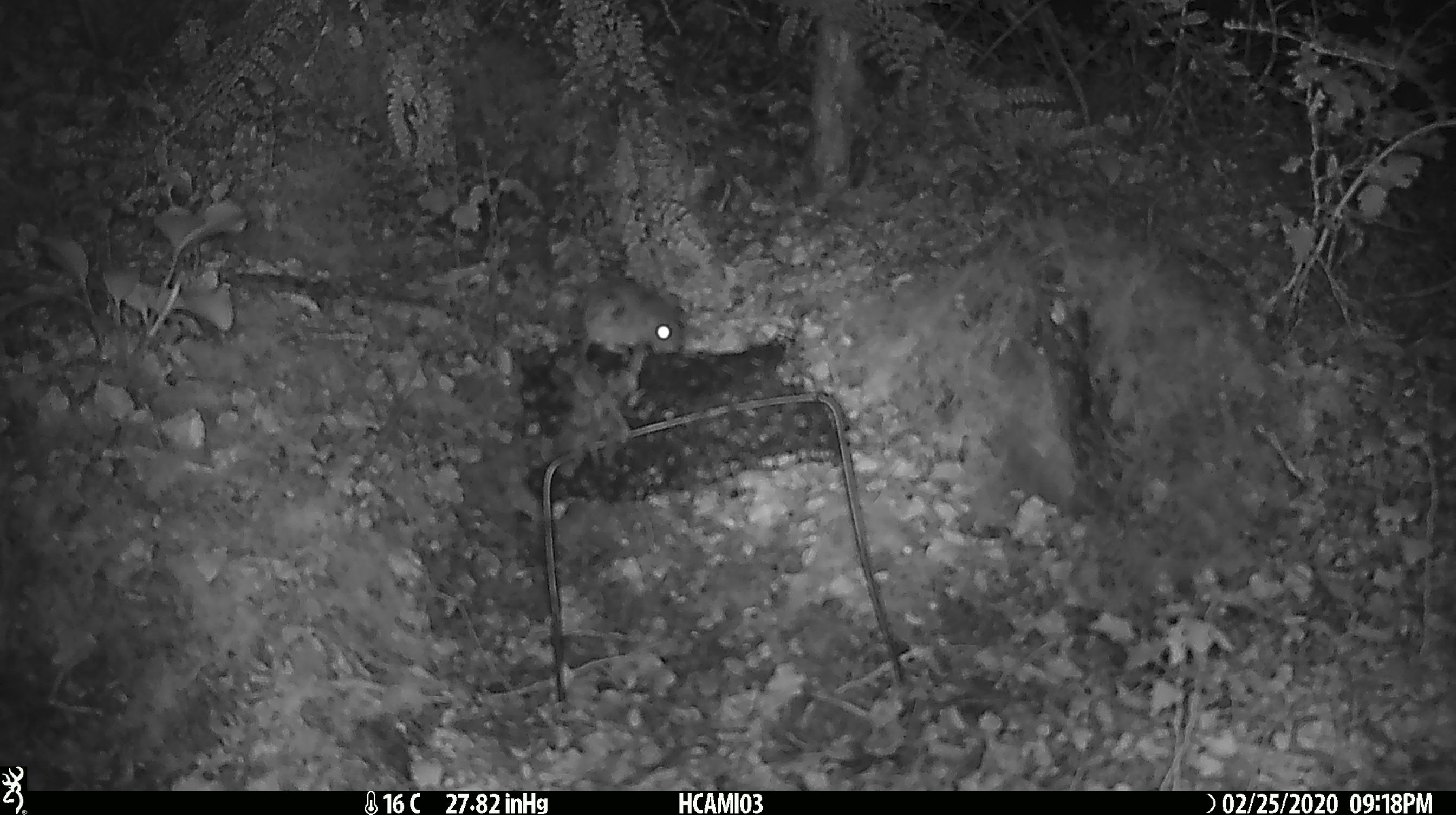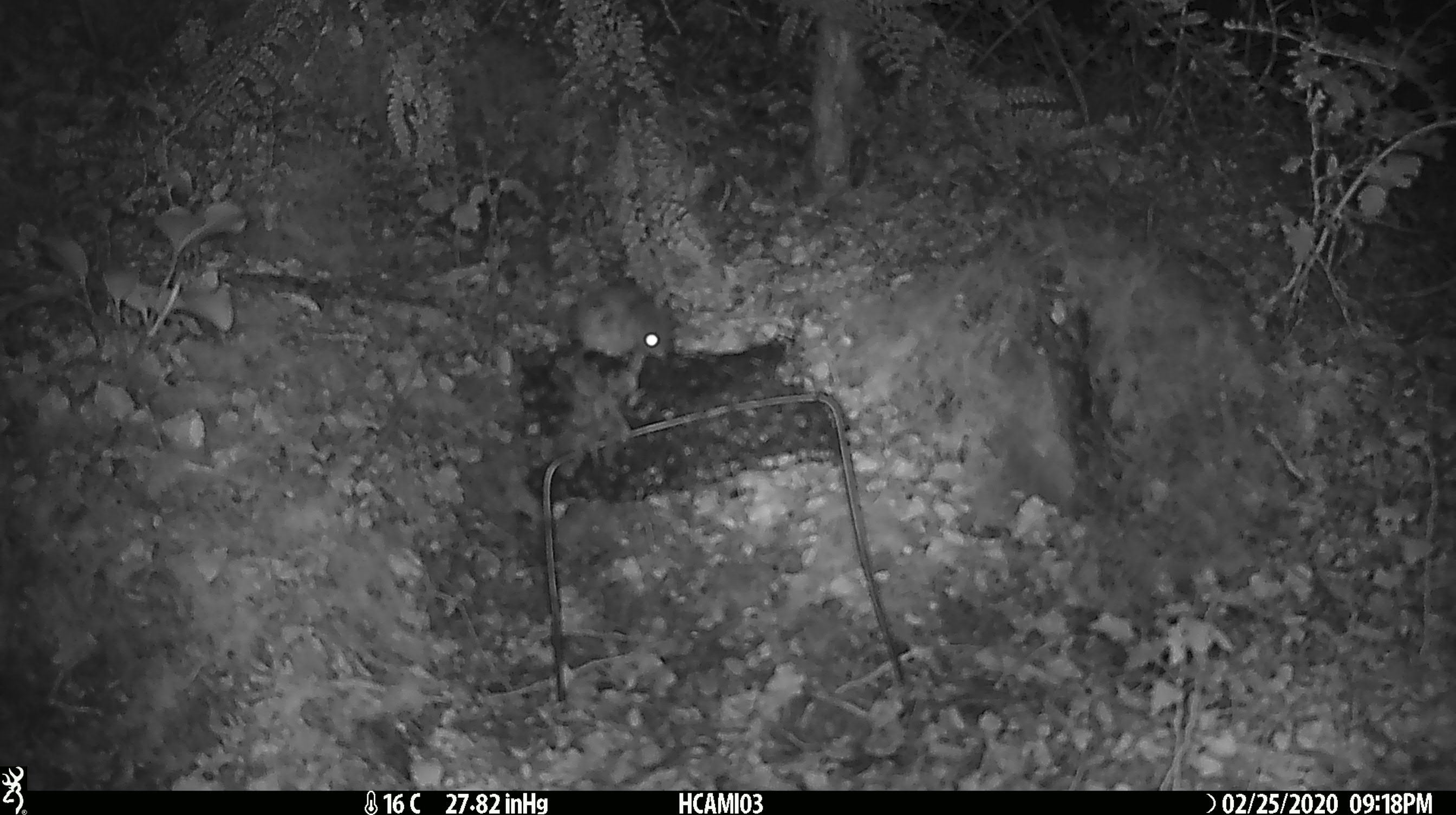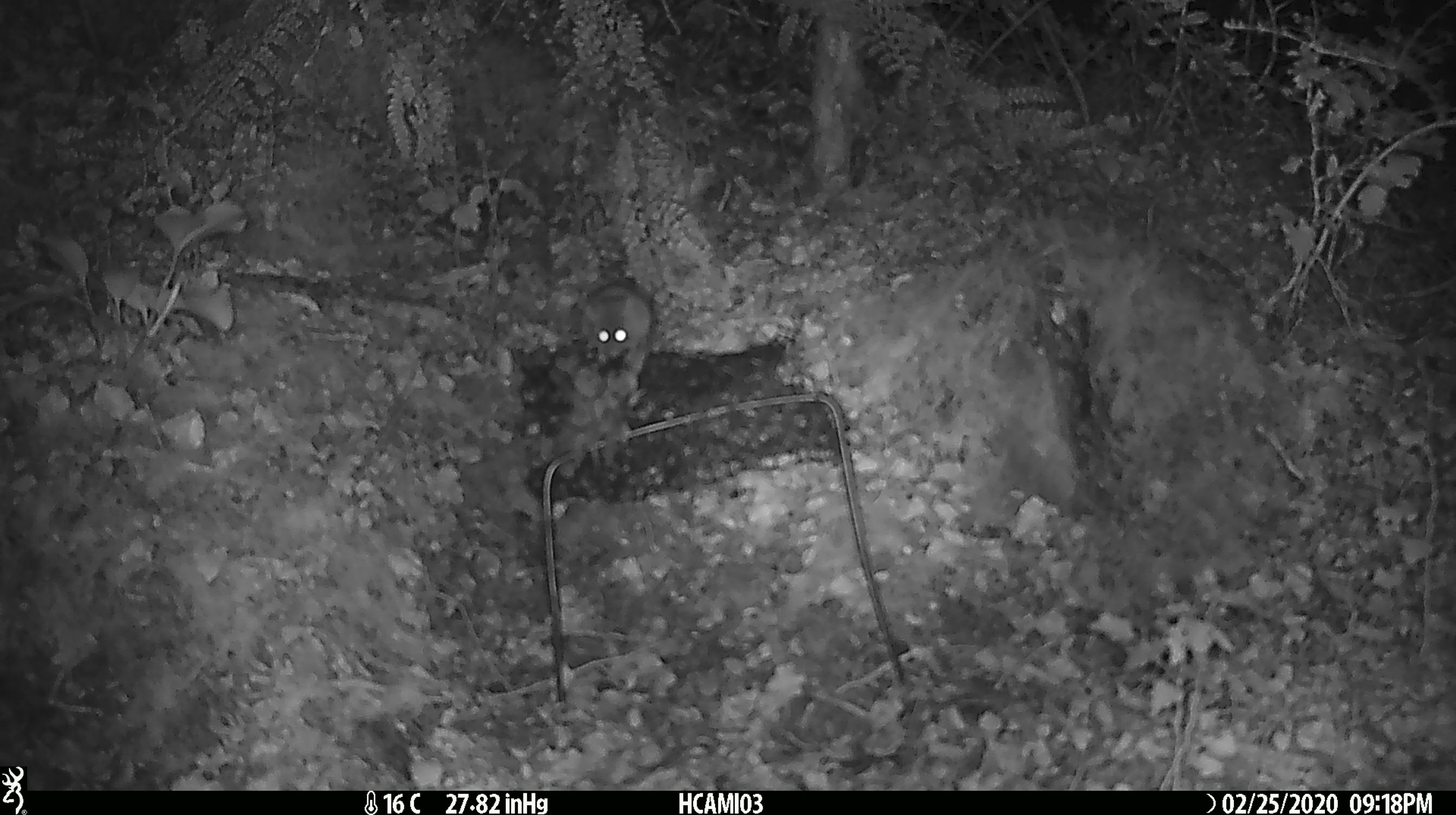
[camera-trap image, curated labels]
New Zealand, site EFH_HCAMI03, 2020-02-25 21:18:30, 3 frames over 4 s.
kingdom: Animalia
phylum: Chordata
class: Mammalia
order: Rodentia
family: Muridae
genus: Mus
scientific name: Mus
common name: mouse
Mouse (Mus).